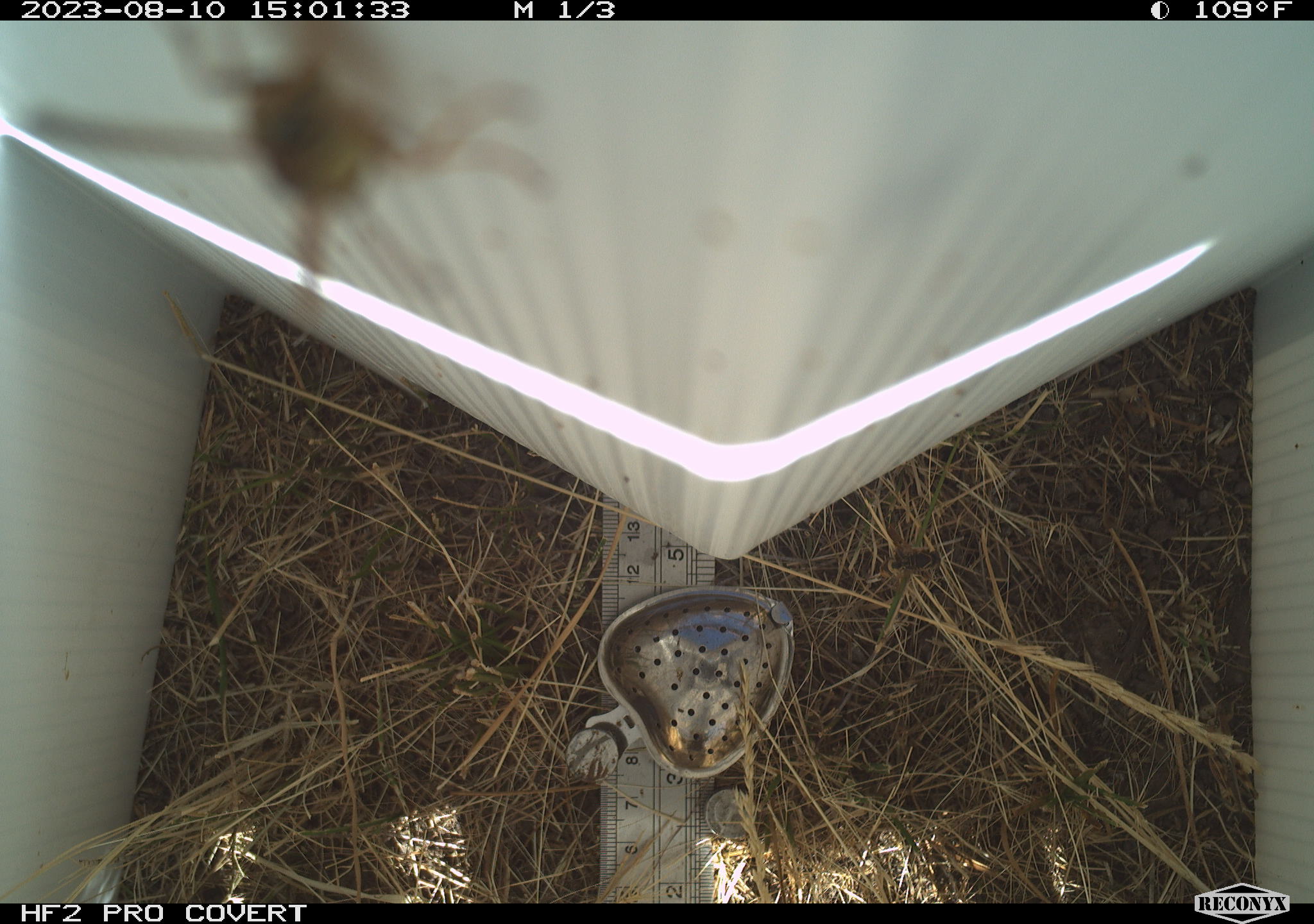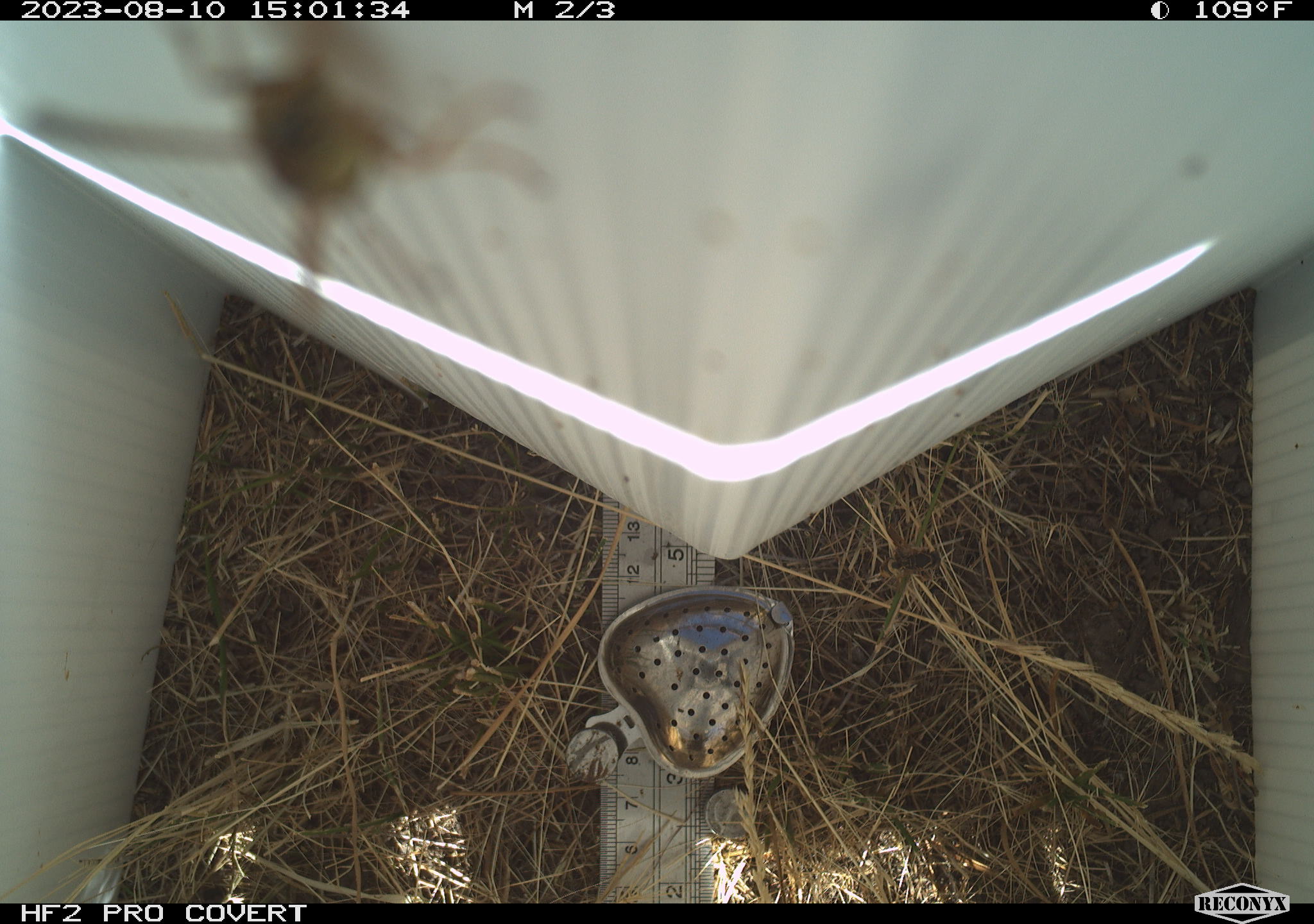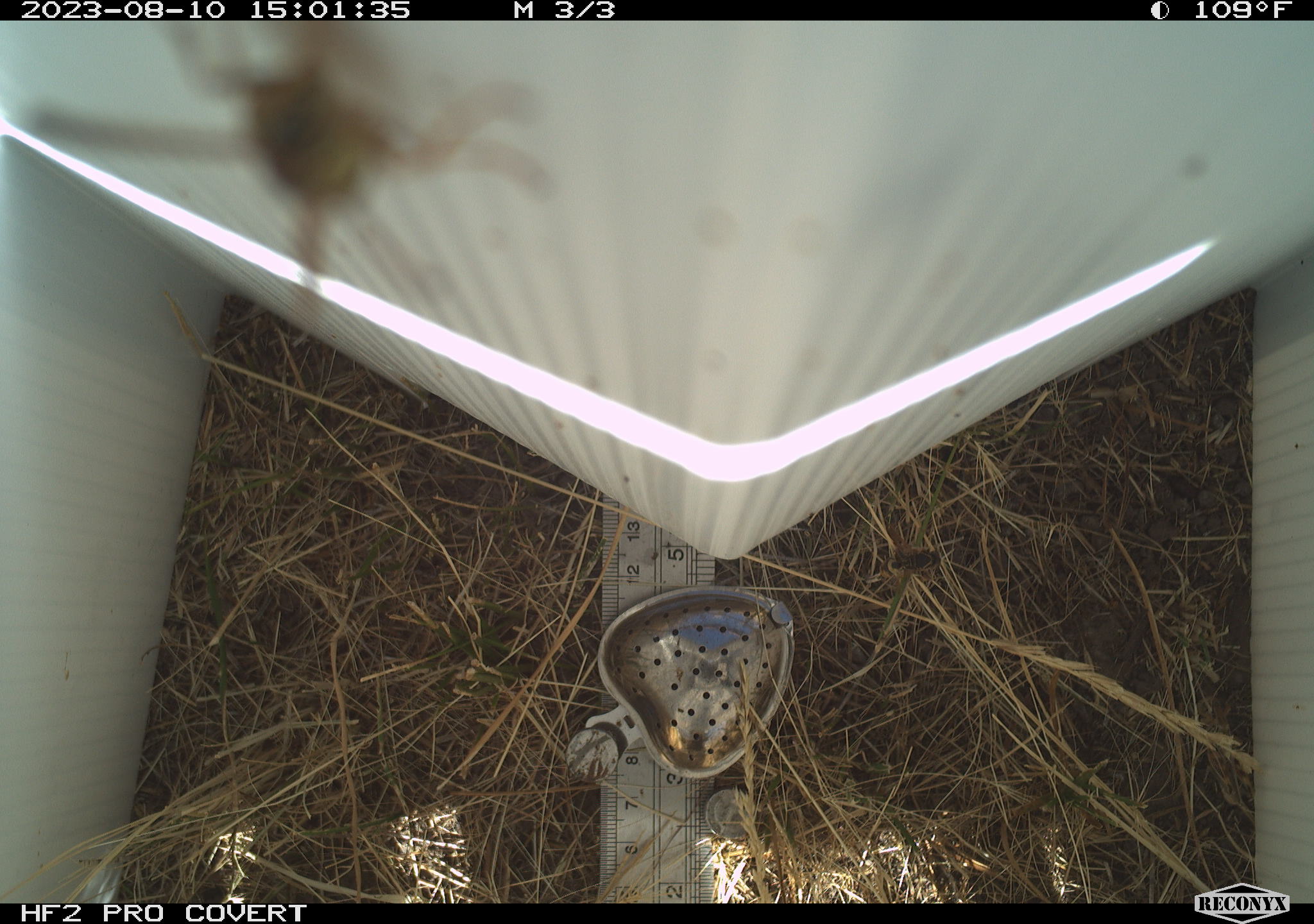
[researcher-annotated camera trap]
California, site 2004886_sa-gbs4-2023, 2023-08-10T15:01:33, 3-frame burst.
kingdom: Animalia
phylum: Arthropoda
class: Insecta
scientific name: Insecta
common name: insect